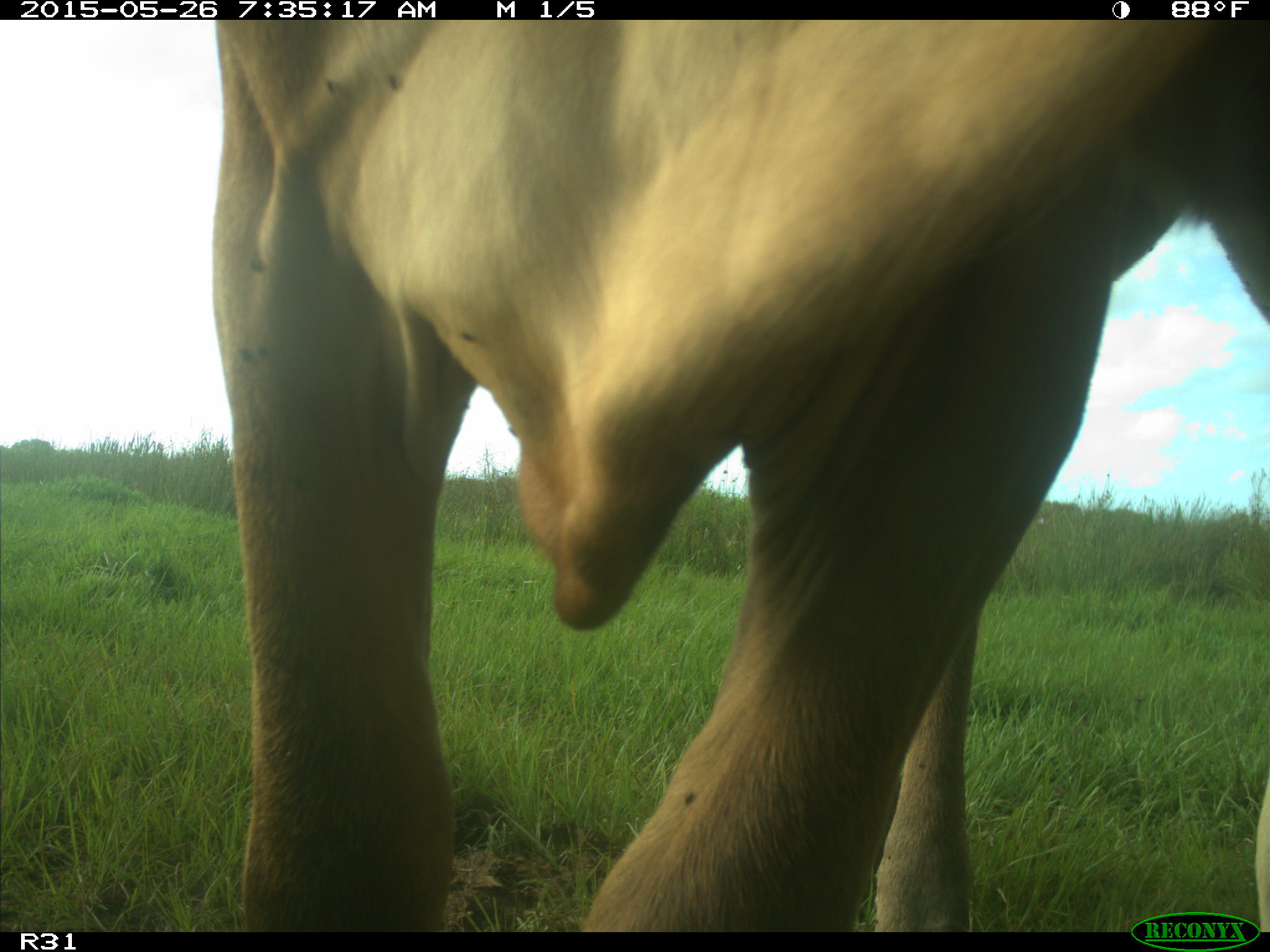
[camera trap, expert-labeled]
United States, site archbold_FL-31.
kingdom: Animalia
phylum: Chordata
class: Mammalia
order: Artiodactyla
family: Bovidae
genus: Bos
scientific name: Bos taurus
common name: domestic cow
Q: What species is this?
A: Bos taurus (domestic cow).